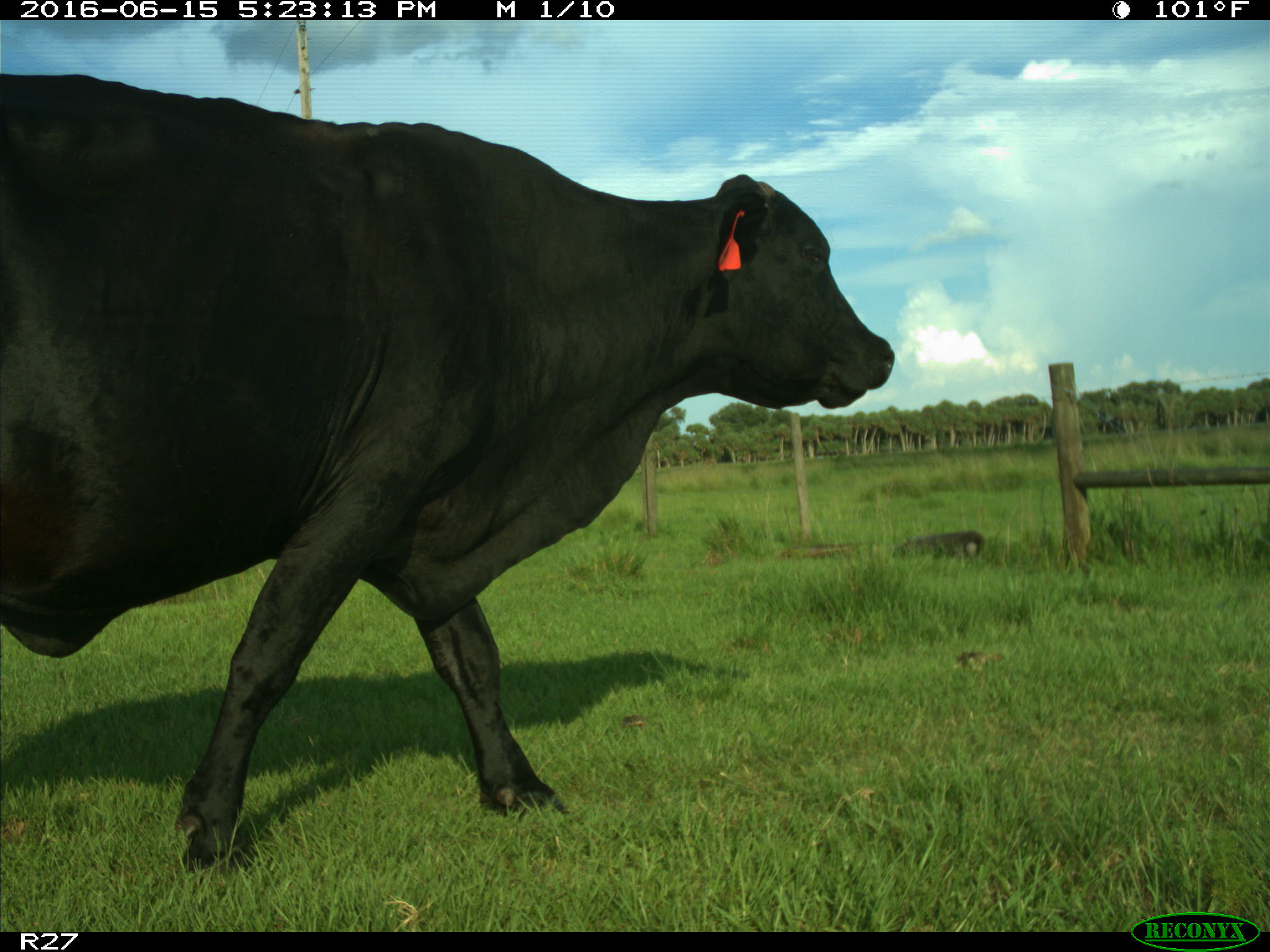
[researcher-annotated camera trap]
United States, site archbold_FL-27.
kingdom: Animalia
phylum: Chordata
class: Mammalia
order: Artiodactyla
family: Bovidae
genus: Bos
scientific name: Bos taurus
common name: domestic cow